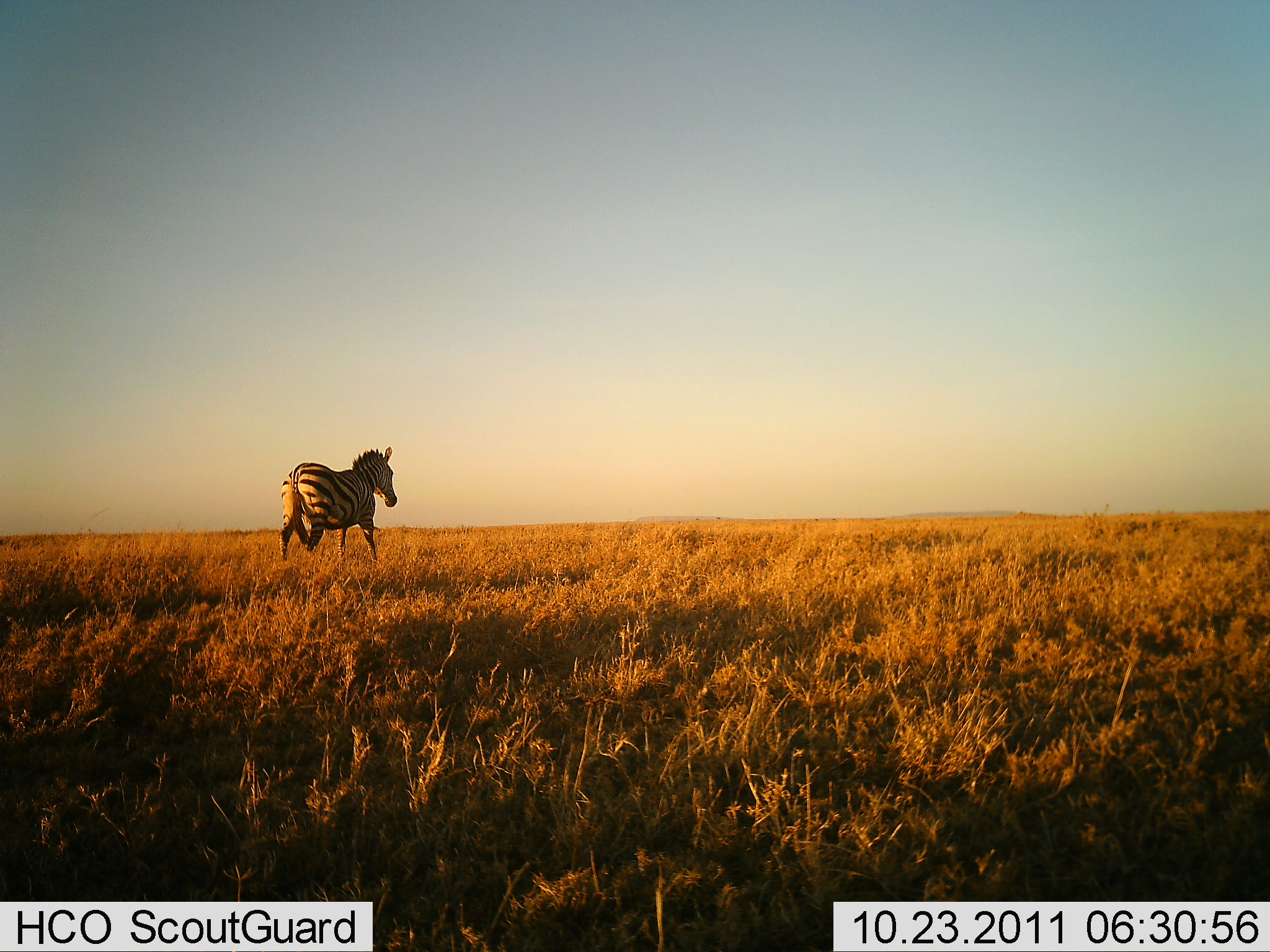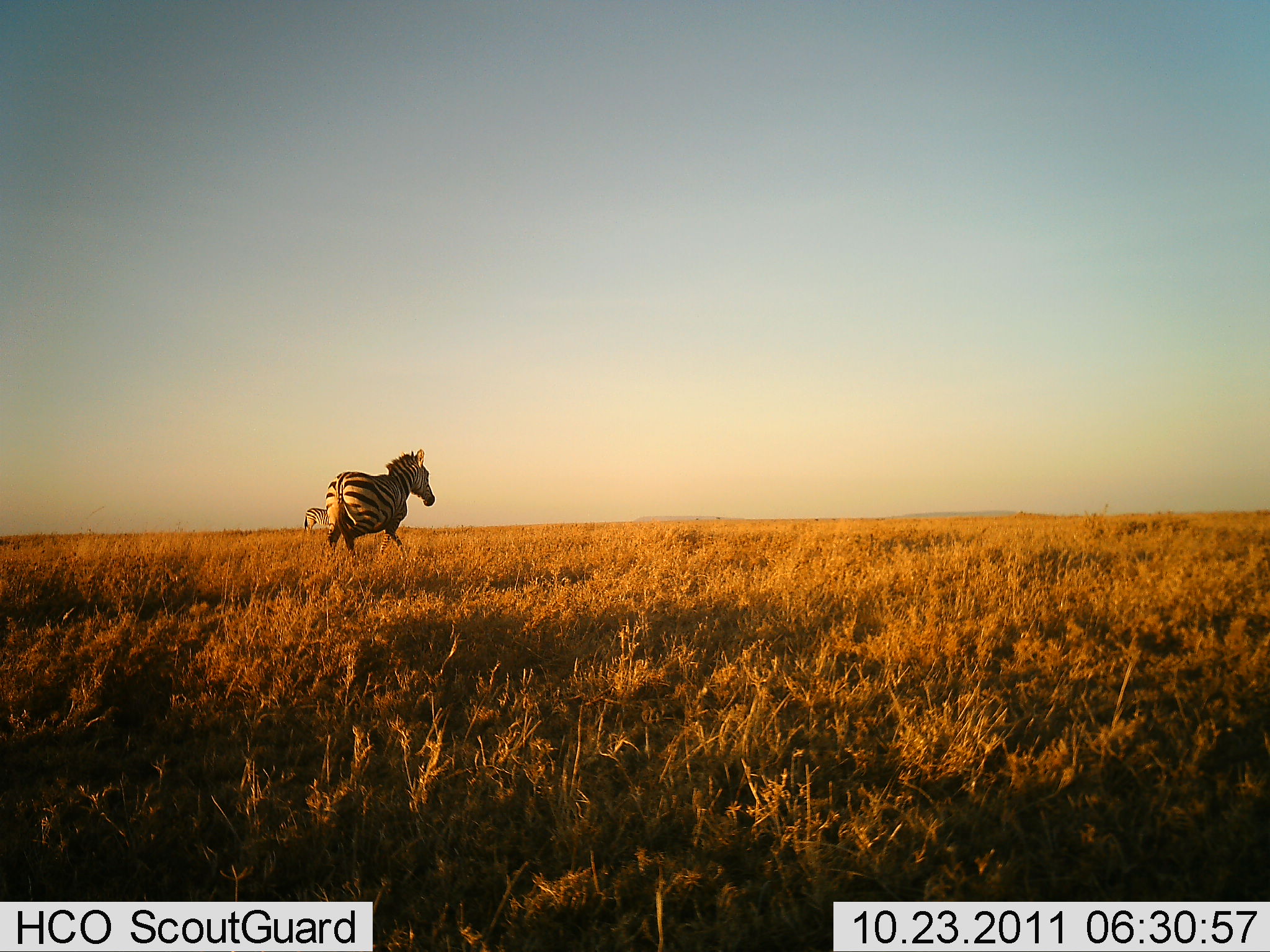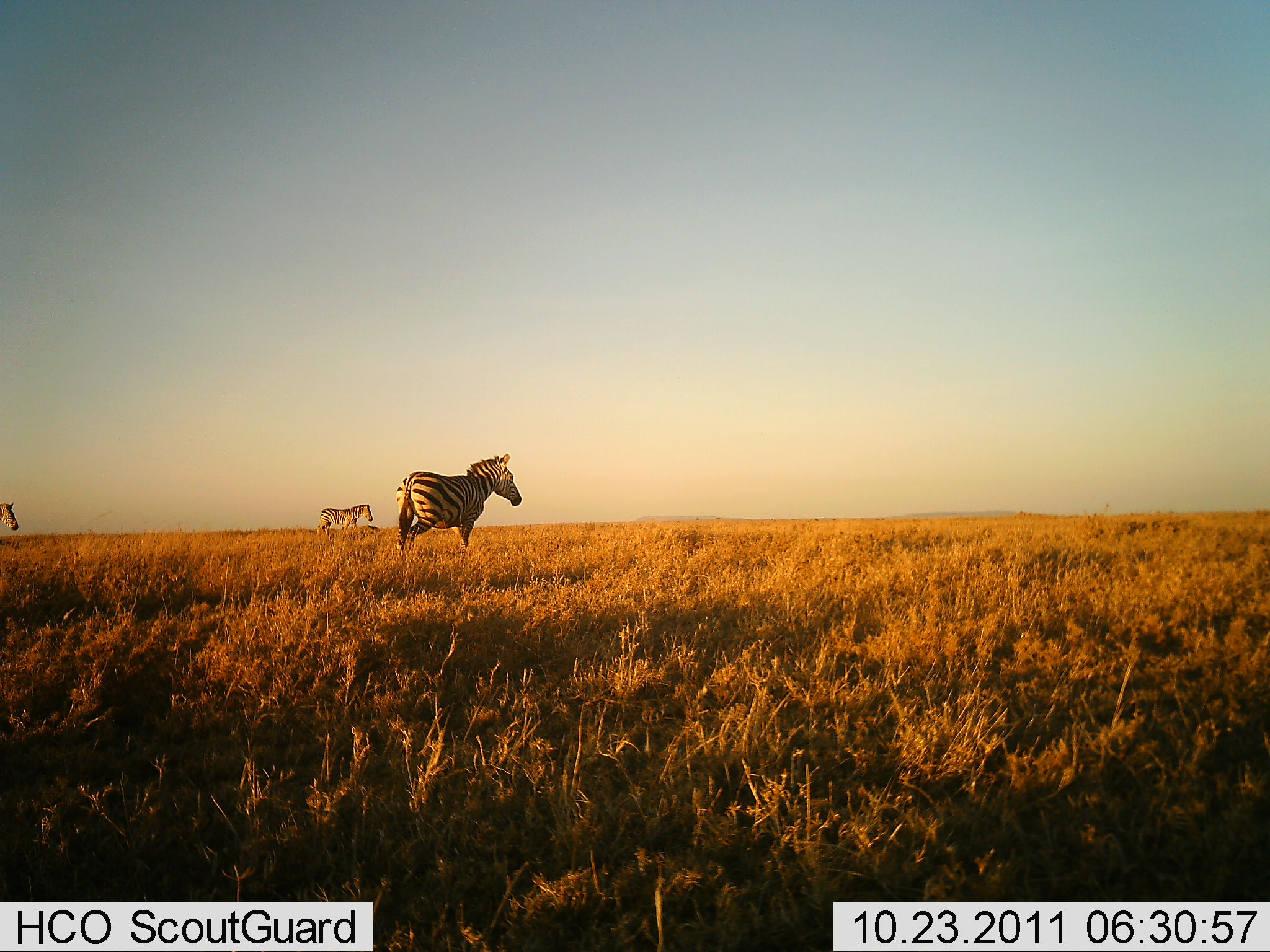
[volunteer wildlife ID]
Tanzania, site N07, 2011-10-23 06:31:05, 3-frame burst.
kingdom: Animalia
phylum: Chordata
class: Mammalia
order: Perissodactyla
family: Equidae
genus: Equus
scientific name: Equus quagga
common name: plains zebra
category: zebra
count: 3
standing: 30%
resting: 0%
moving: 80%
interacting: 0%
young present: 0%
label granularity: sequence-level